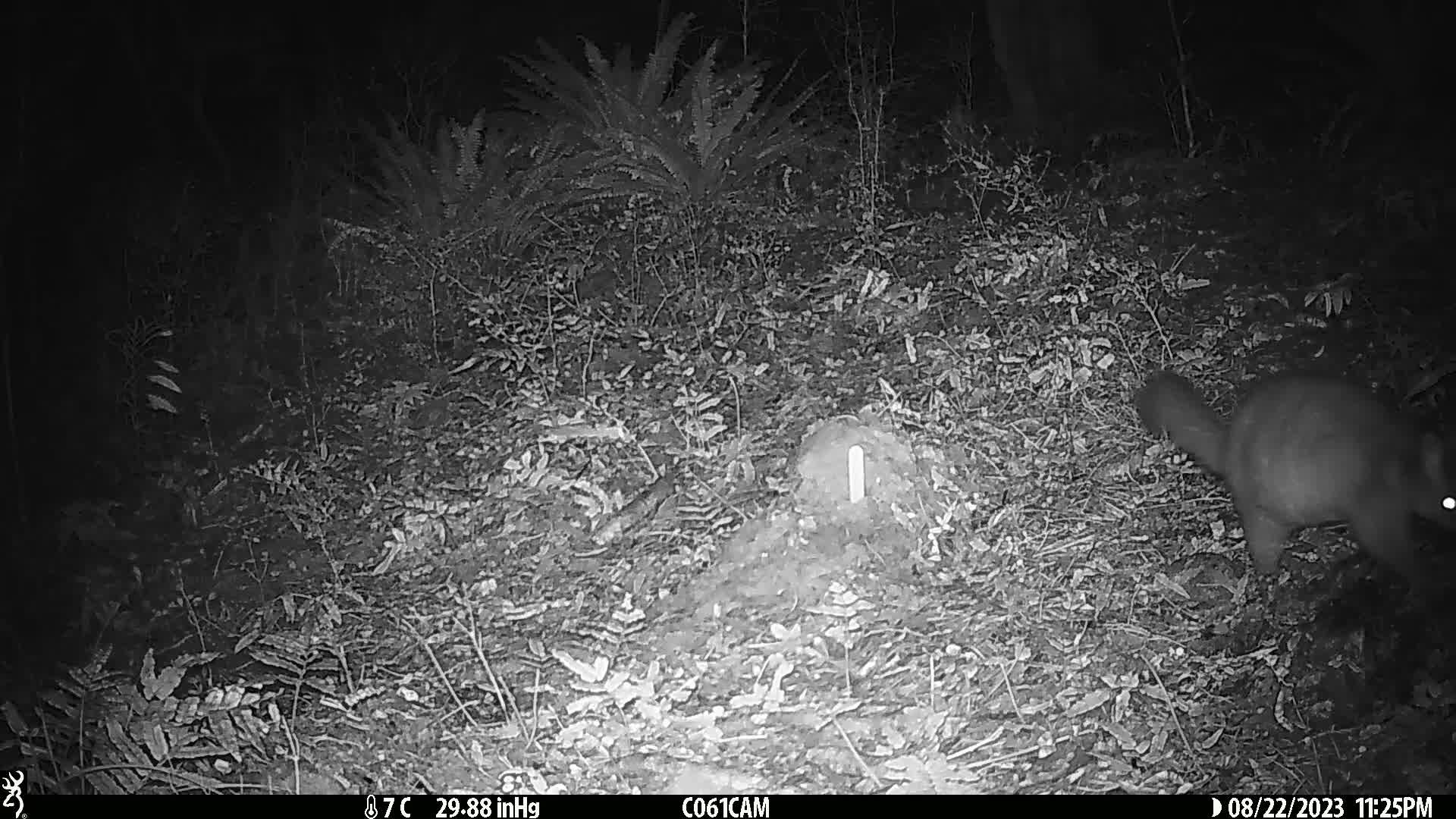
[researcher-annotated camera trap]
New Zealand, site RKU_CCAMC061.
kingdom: Animalia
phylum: Chordata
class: Mammalia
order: Diprotodontia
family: Phalangeridae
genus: Trichosurus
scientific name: Trichosurus vulpecula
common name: common brushtail possum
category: possum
Possum (common brushtail possum) (Trichosurus vulpecula).